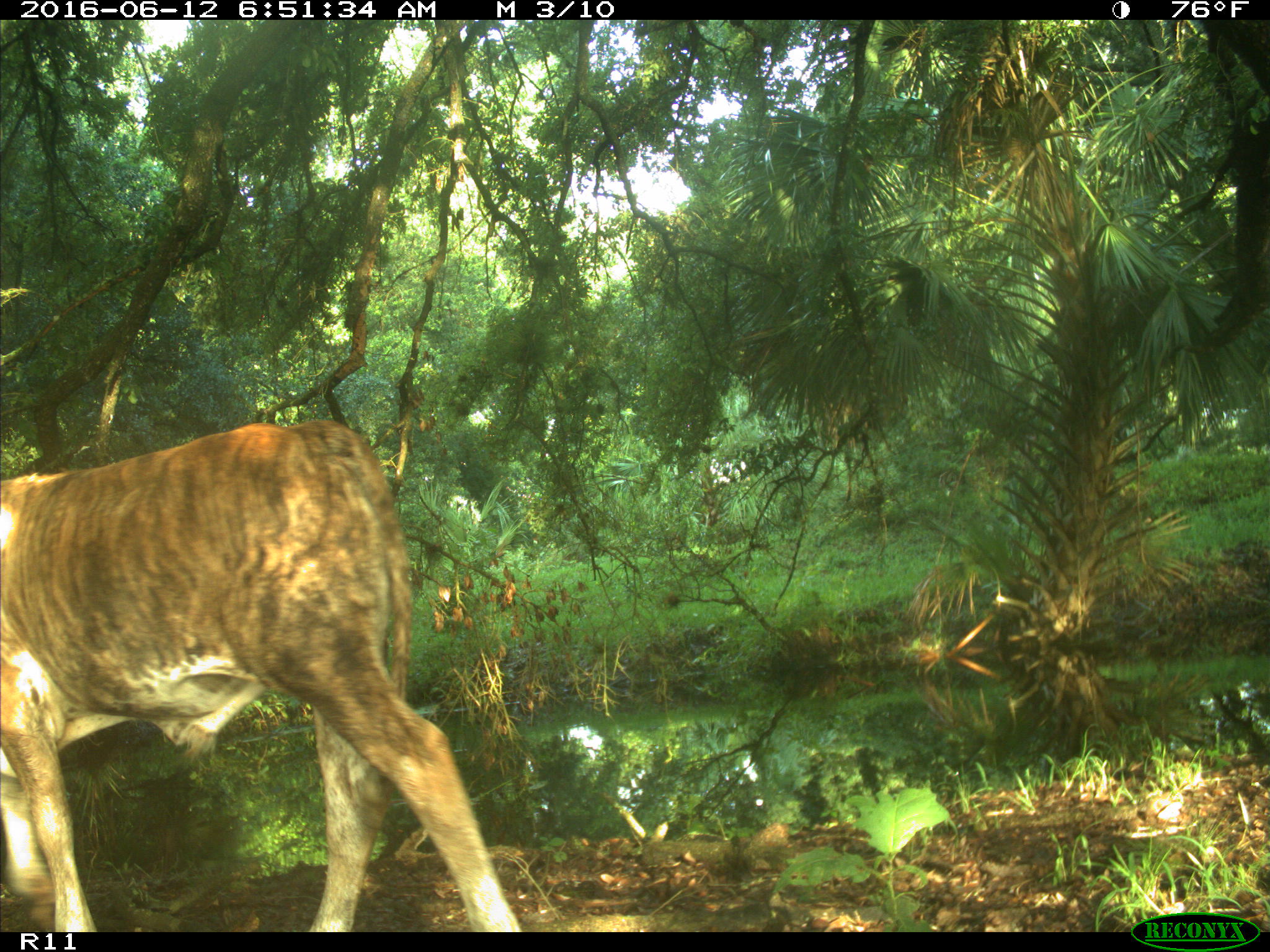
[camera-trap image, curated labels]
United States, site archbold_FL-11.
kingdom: Animalia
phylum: Chordata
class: Mammalia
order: Artiodactyla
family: Bovidae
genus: Bos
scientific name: Bos taurus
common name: domestic cow